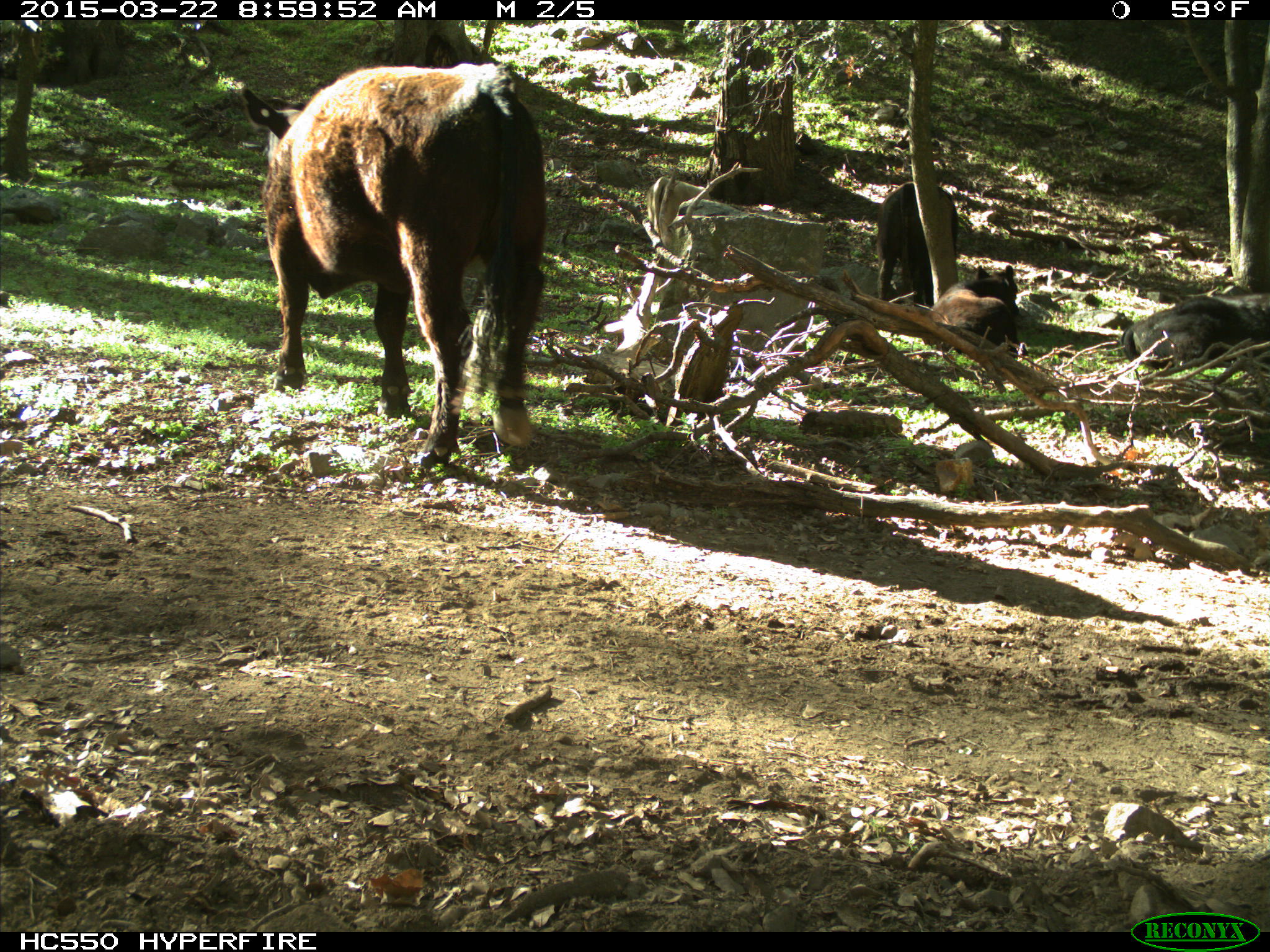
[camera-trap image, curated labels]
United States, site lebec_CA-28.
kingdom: Animalia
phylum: Chordata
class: Mammalia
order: Artiodactyla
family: Bovidae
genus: Bos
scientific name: Bos taurus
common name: domestic cow